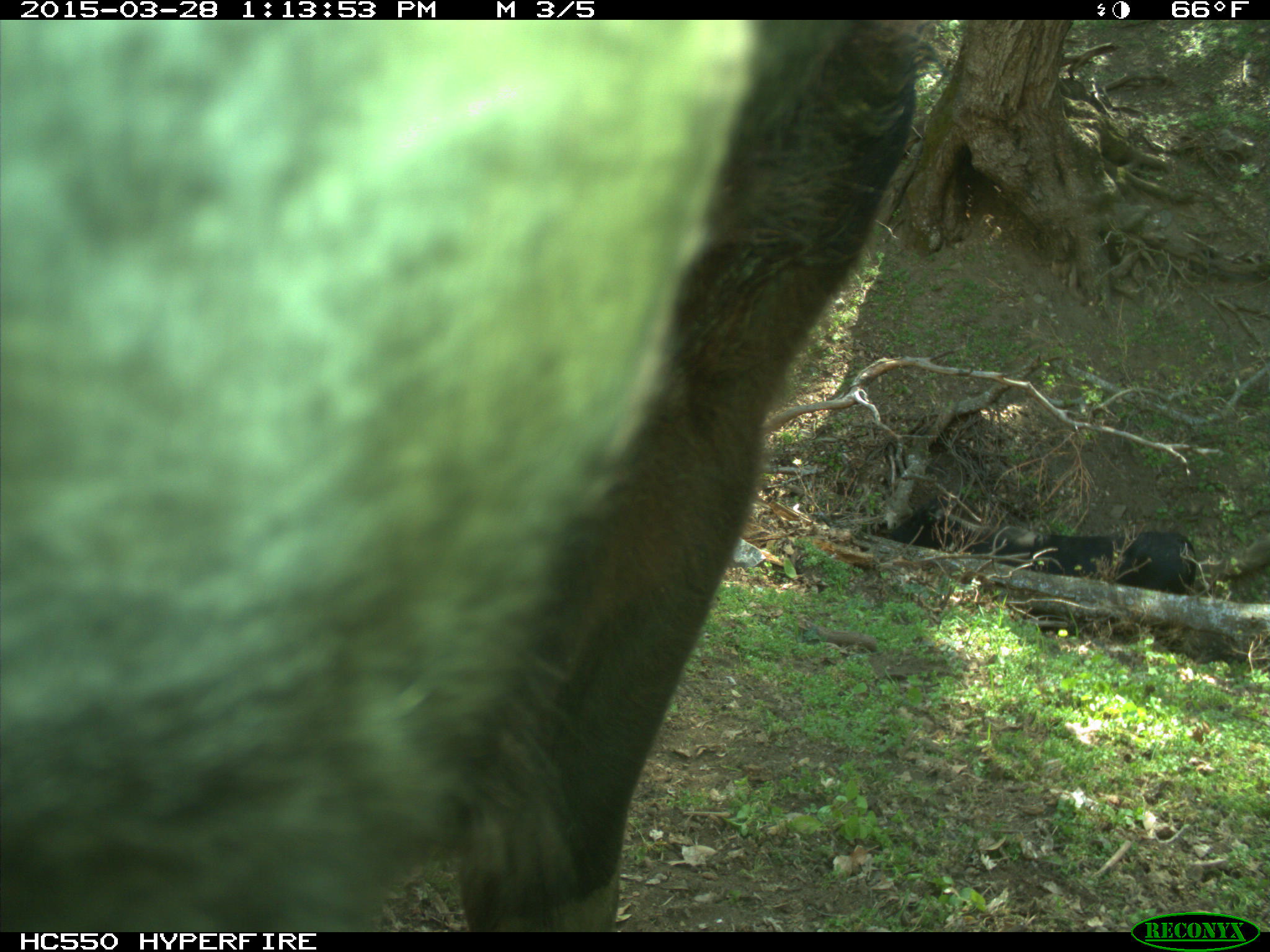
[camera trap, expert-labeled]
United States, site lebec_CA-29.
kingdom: Animalia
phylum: Chordata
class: Mammalia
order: Artiodactyla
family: Bovidae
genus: Bos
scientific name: Bos taurus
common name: domestic cow